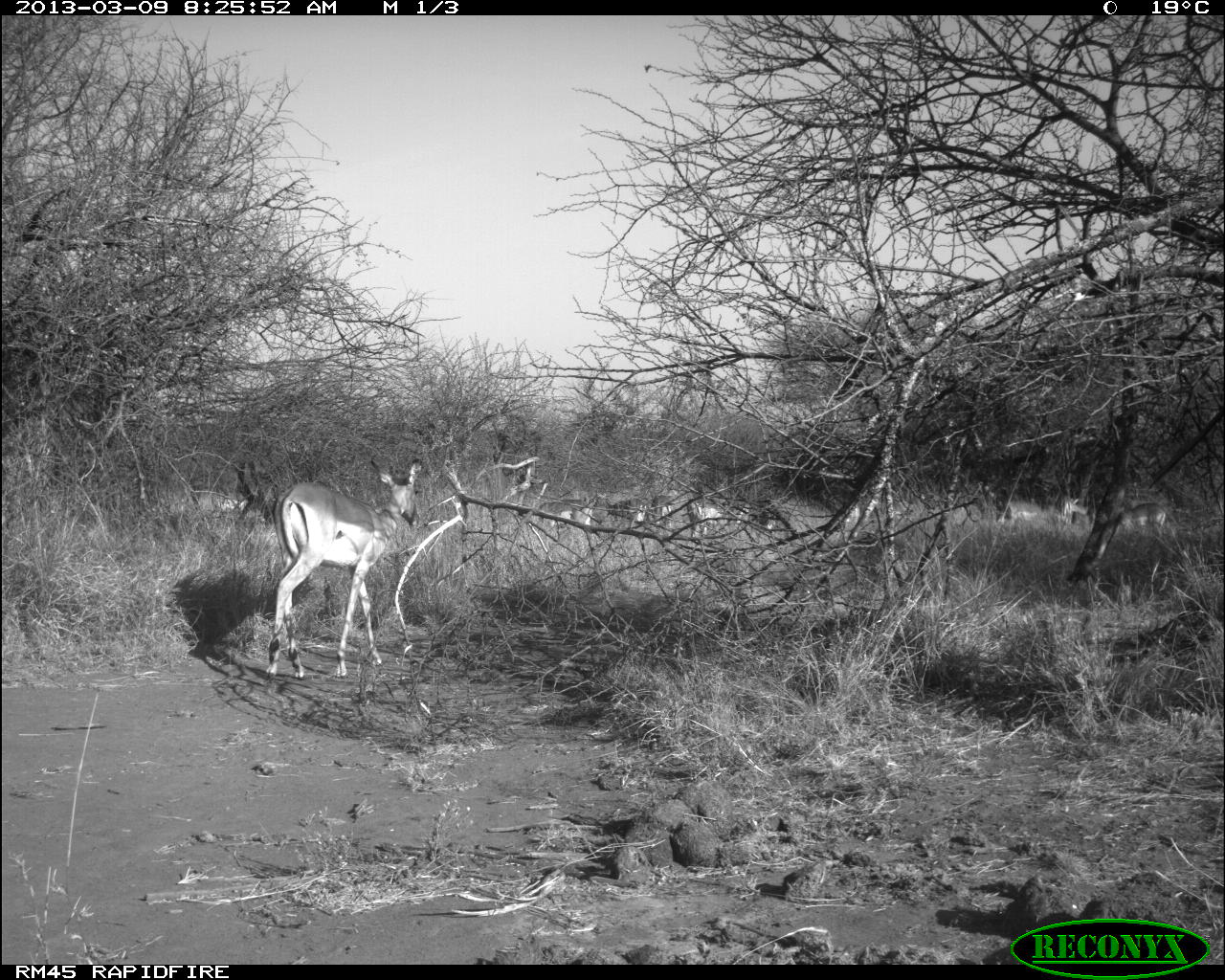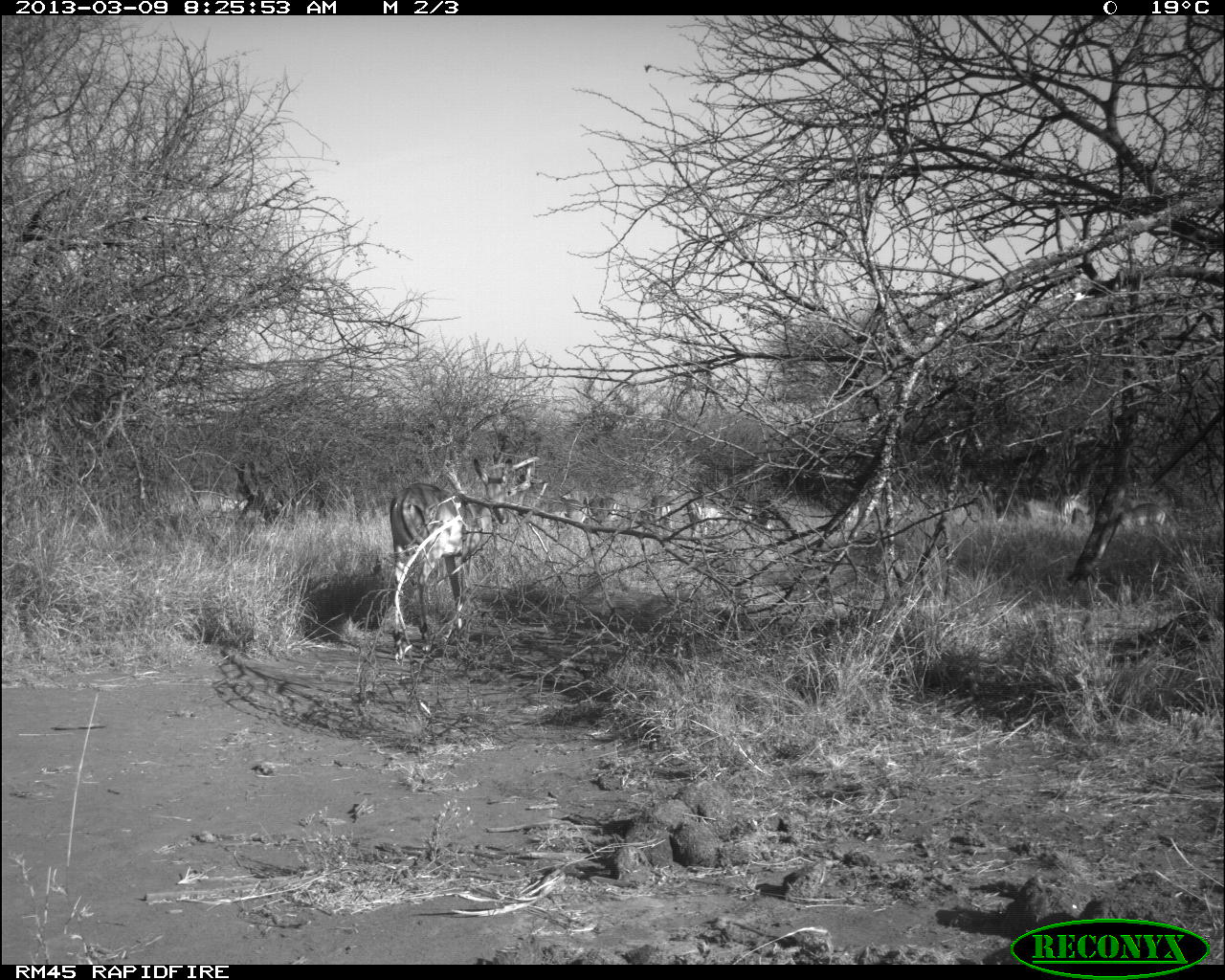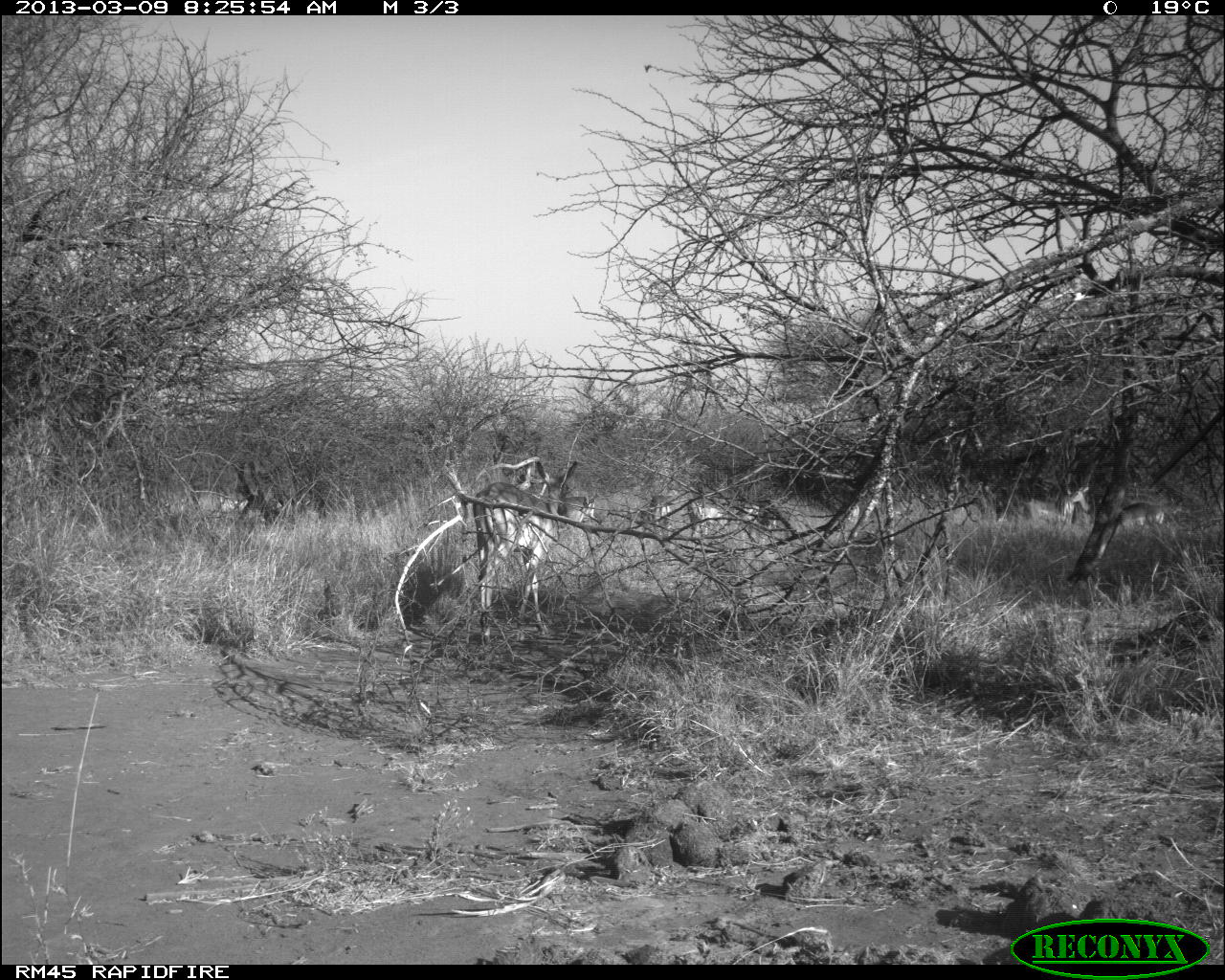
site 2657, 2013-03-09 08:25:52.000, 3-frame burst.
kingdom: Animalia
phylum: Chordata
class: Mammalia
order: Artiodactyla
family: Bovidae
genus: Aepyceros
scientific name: Aepyceros melampus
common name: impala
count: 10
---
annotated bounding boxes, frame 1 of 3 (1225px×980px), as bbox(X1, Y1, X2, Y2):
aepyceros melampus: bbox(262, 456, 422, 681); bbox(529, 495, 599, 531); bbox(679, 495, 732, 542); bbox(1112, 499, 1171, 533); bbox(604, 495, 652, 530); bbox(735, 499, 776, 532); bbox(645, 490, 683, 524); bbox(1062, 492, 1103, 521); bbox(841, 503, 861, 528)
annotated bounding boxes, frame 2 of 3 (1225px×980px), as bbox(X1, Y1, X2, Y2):
aepyceros melampus: bbox(389, 457, 512, 663); bbox(1116, 487, 1173, 537); bbox(684, 496, 733, 539); bbox(742, 502, 797, 538); bbox(633, 494, 676, 536); bbox(1054, 491, 1105, 525); bbox(585, 491, 621, 528); bbox(559, 493, 590, 531)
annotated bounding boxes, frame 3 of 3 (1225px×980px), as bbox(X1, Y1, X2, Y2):
aepyceros melampus: bbox(473, 458, 582, 651); bbox(1107, 498, 1185, 529); bbox(632, 490, 675, 541); bbox(685, 496, 730, 542); bbox(546, 490, 600, 528); bbox(739, 500, 778, 530); bbox(1069, 485, 1096, 517); bbox(846, 501, 861, 520)